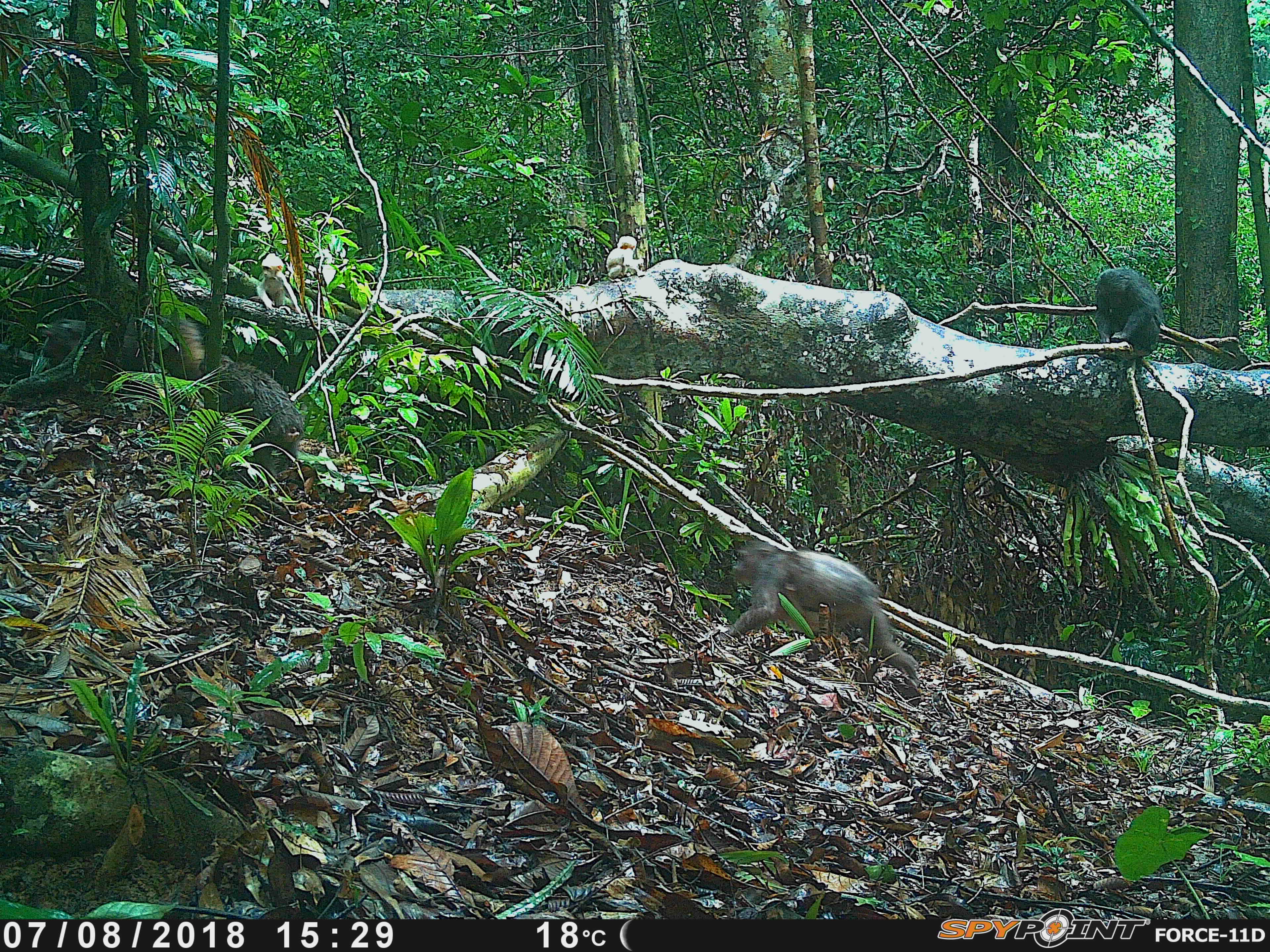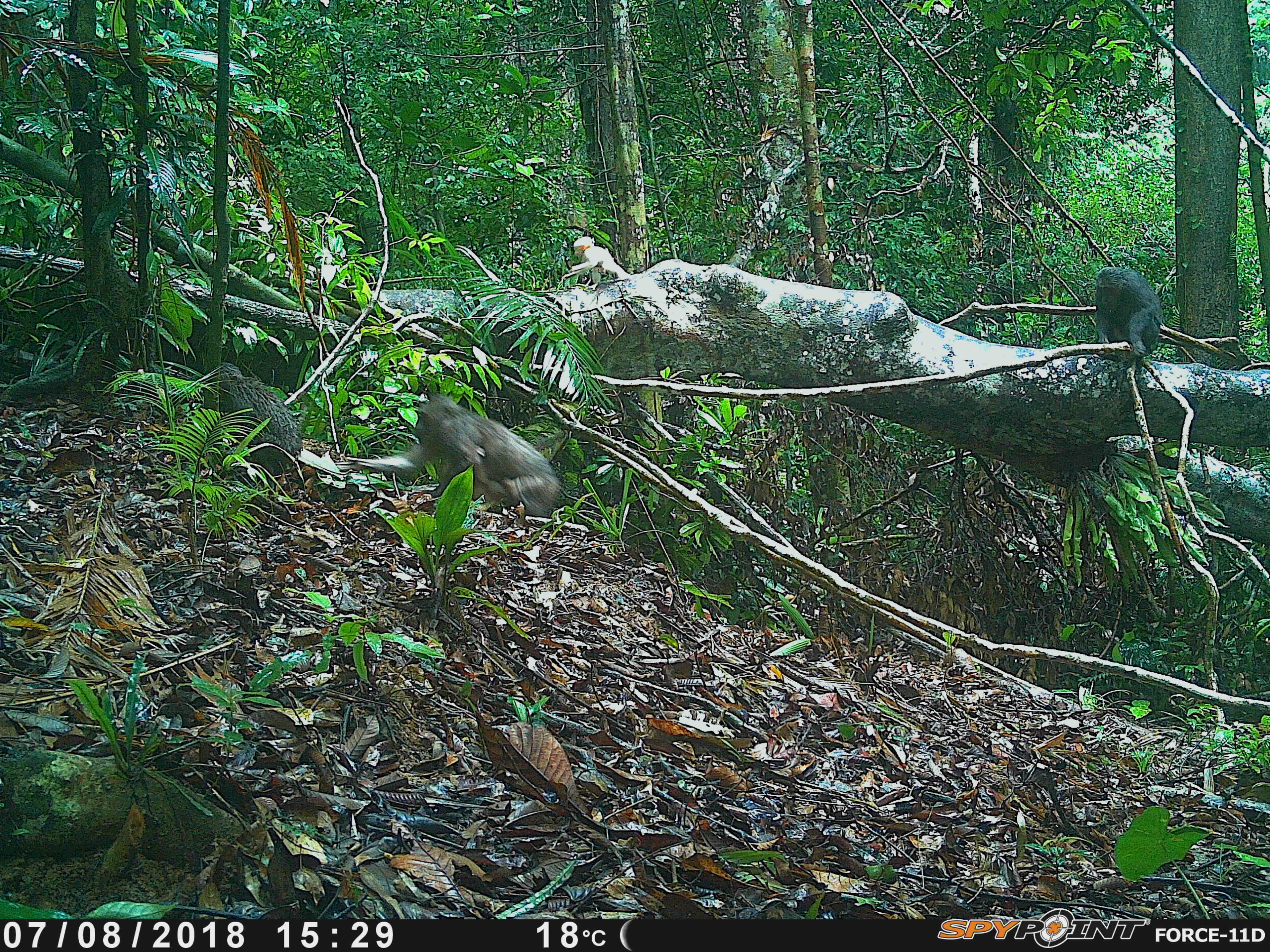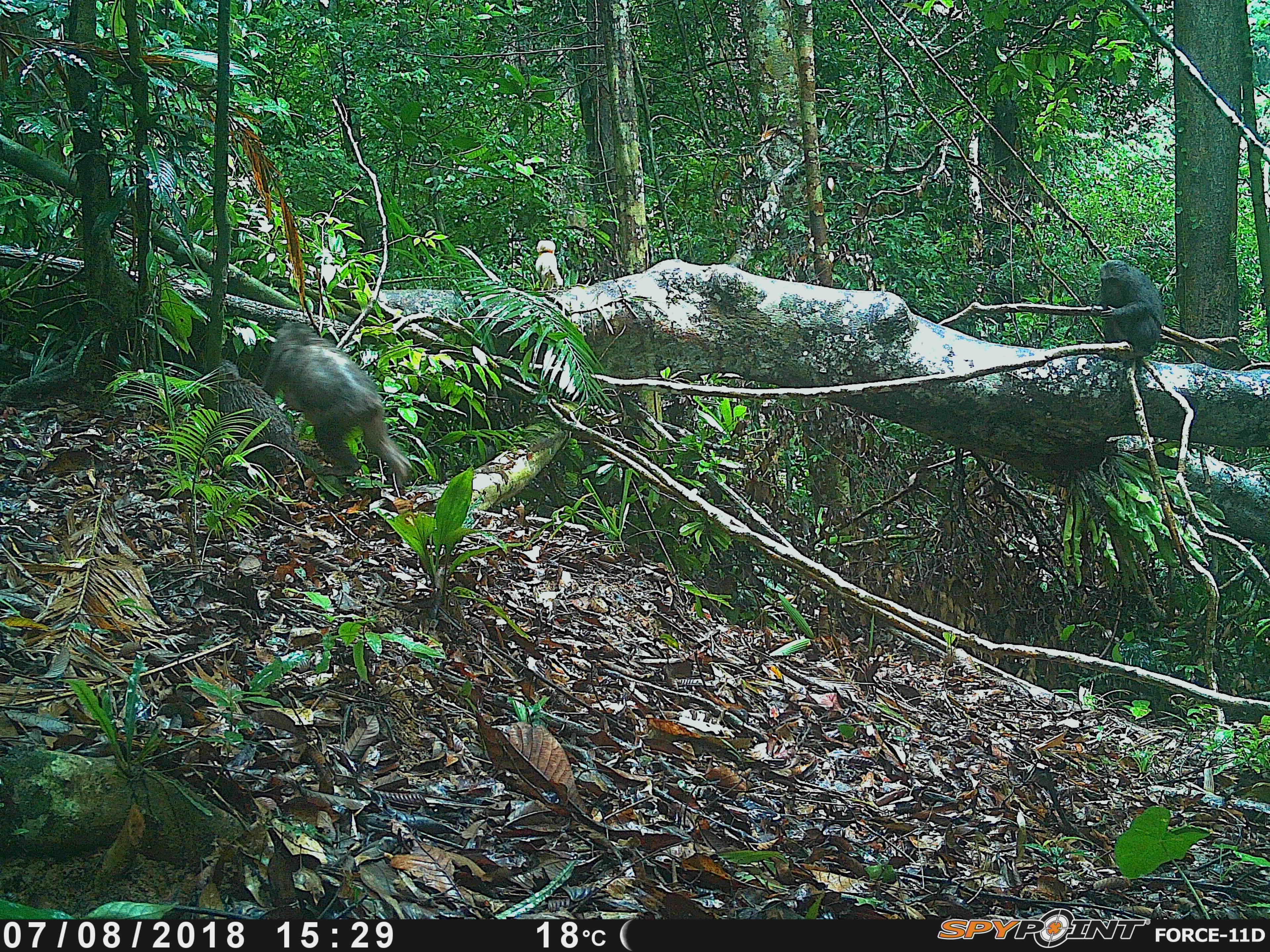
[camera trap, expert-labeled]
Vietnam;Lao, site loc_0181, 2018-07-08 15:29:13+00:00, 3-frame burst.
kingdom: Animalia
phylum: Chordata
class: Mammalia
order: Primates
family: Cercopithecidae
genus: Macaca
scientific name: Macaca arctoides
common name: stump-tailed macaque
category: stump tailed macaque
Stump tailed macaque (stump-tailed macaque) (Macaca arctoides). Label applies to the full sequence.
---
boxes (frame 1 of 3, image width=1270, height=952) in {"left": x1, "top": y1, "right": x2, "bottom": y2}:
stump tailed macaque: {"left": 729, "top": 539, "right": 922, "bottom": 683}; {"left": 198, "top": 353, "right": 306, "bottom": 479}; {"left": 42, "top": 315, "right": 204, "bottom": 381}; {"left": 1095, "top": 266, "right": 1163, "bottom": 359}; {"left": 256, "top": 253, "right": 304, "bottom": 315}; {"left": 605, "top": 236, "right": 645, "bottom": 282}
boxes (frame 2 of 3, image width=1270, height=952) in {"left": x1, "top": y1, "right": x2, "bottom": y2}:
stump tailed macaque: {"left": 333, "top": 392, "right": 562, "bottom": 518}; {"left": 218, "top": 361, "right": 303, "bottom": 491}; {"left": 1094, "top": 266, "right": 1164, "bottom": 361}; {"left": 560, "top": 235, "right": 633, "bottom": 282}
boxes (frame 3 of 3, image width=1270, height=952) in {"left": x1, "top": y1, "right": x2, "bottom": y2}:
stump tailed macaque: {"left": 259, "top": 320, "right": 412, "bottom": 489}; {"left": 200, "top": 358, "right": 293, "bottom": 485}; {"left": 1099, "top": 259, "right": 1165, "bottom": 370}; {"left": 535, "top": 240, "right": 563, "bottom": 286}